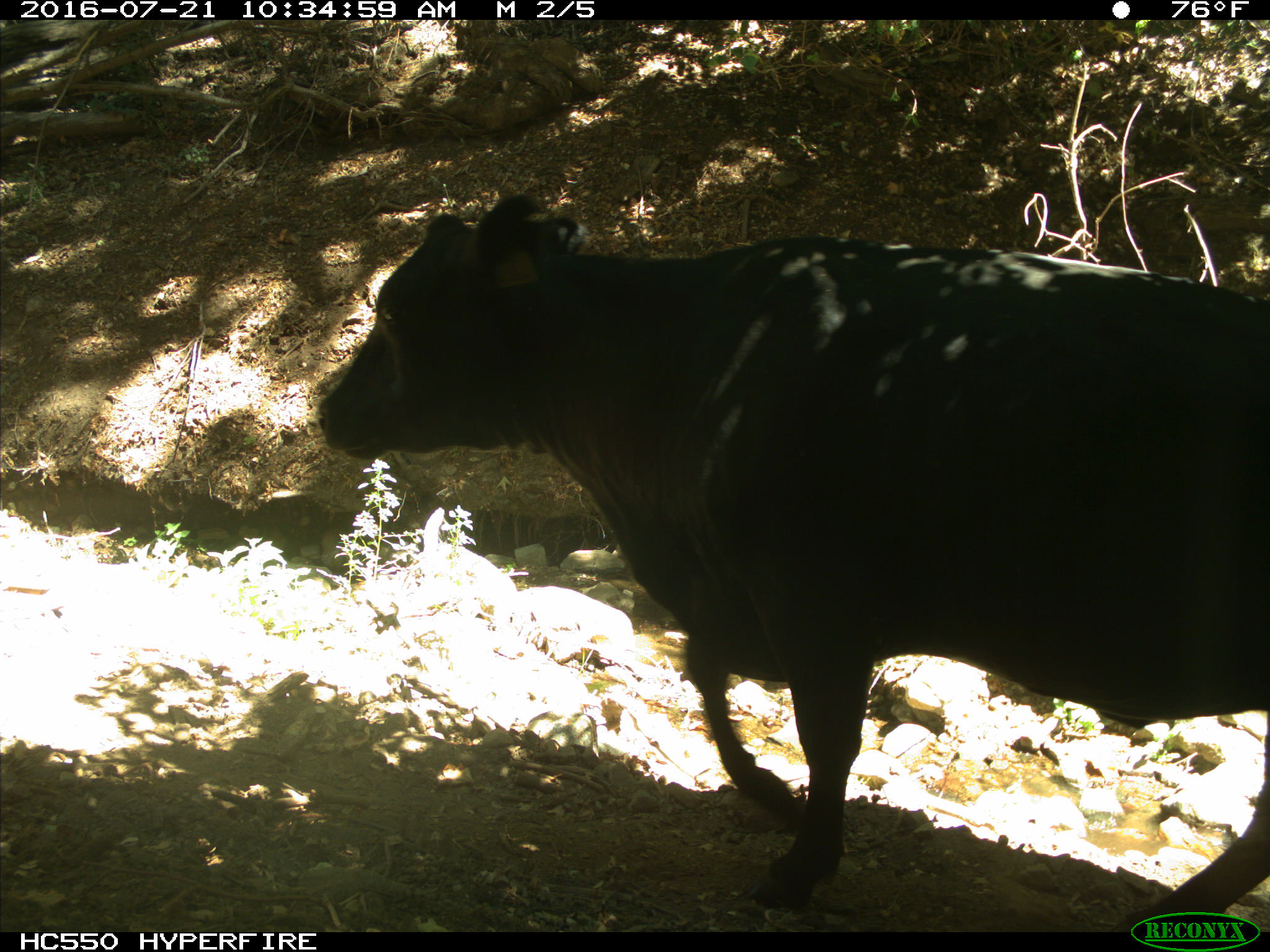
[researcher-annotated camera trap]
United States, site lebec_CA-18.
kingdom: Animalia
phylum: Chordata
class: Mammalia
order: Artiodactyla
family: Bovidae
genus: Bos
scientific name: Bos taurus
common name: domestic cow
Bos taurus (domestic cow).